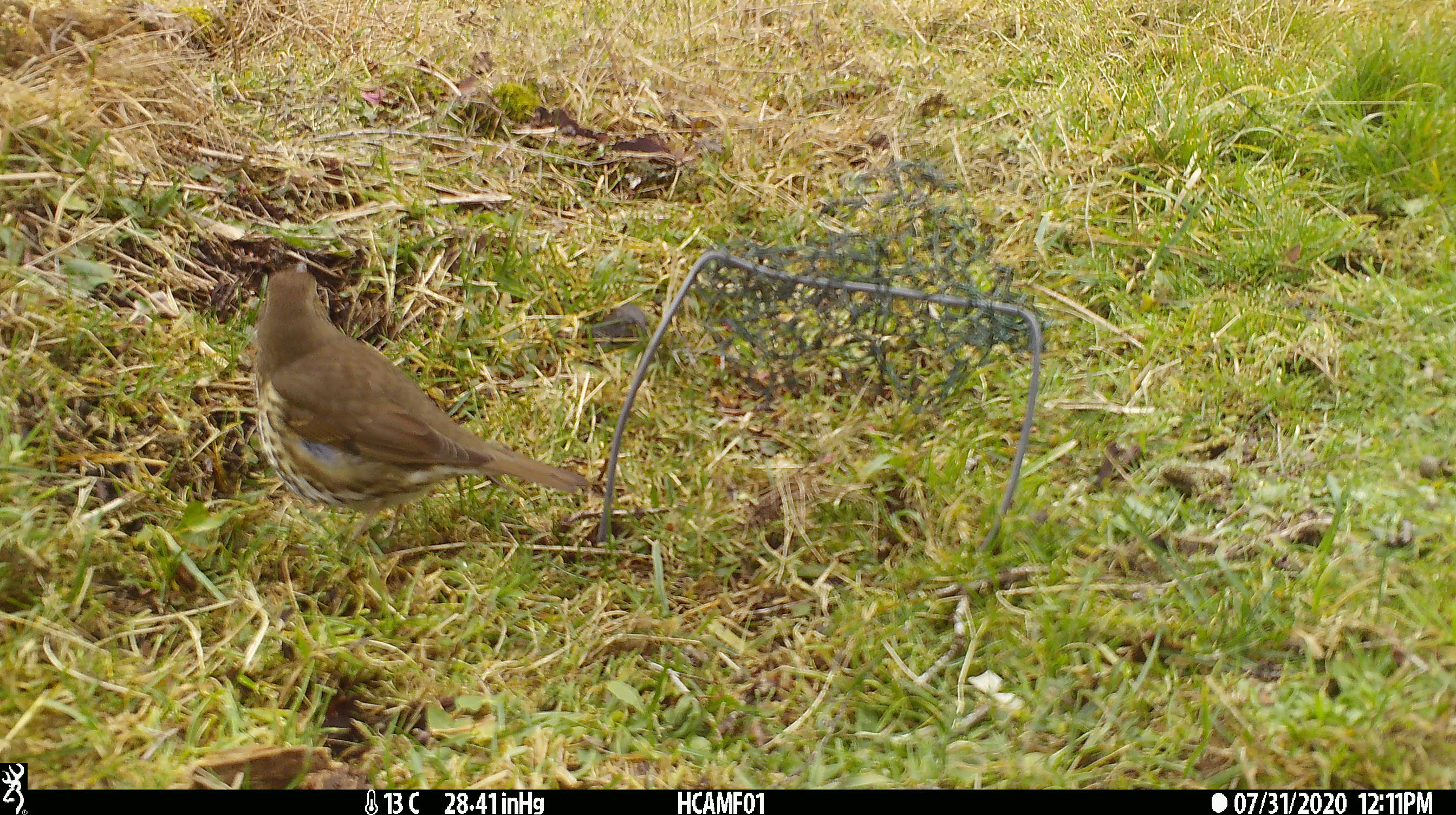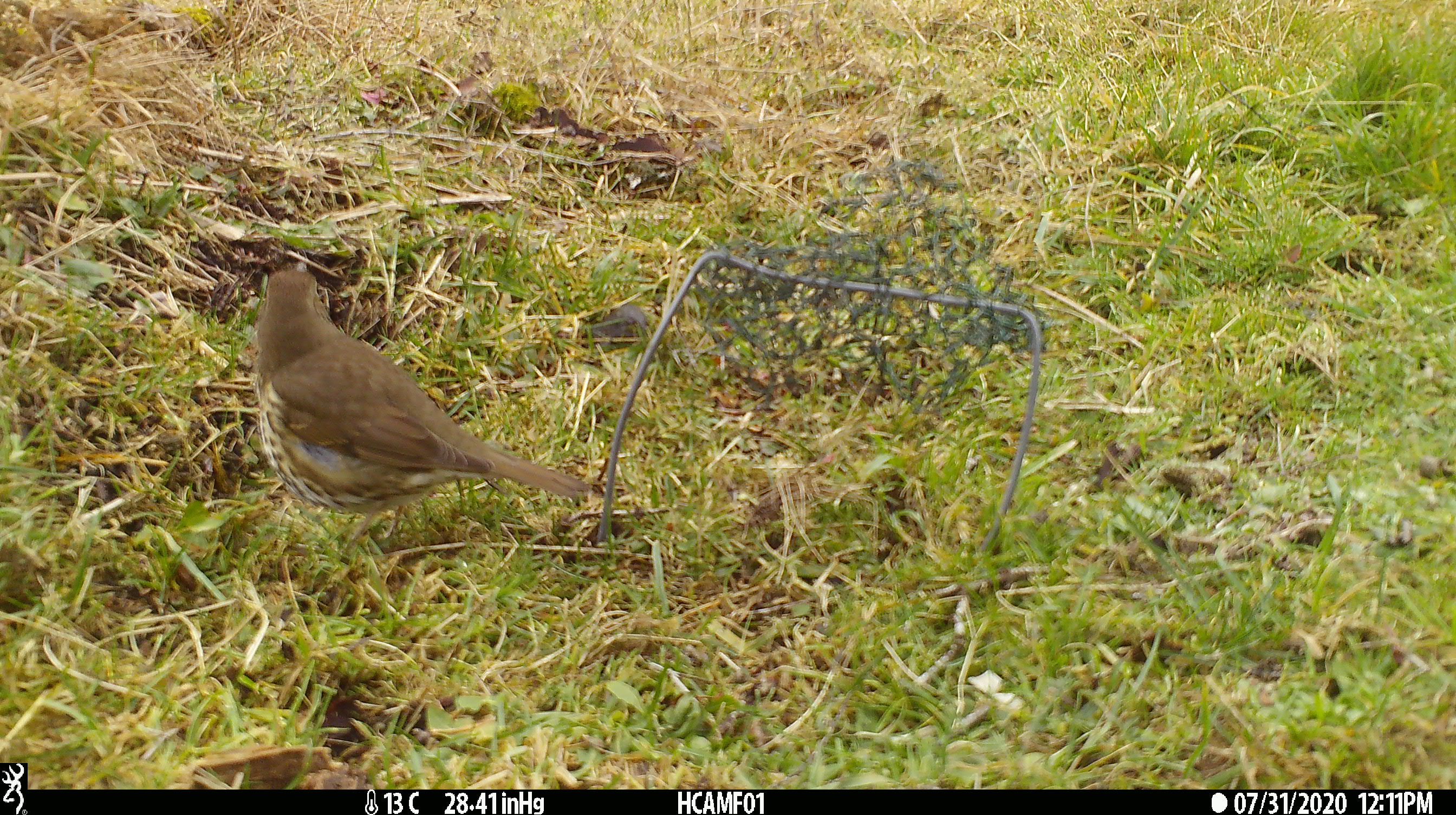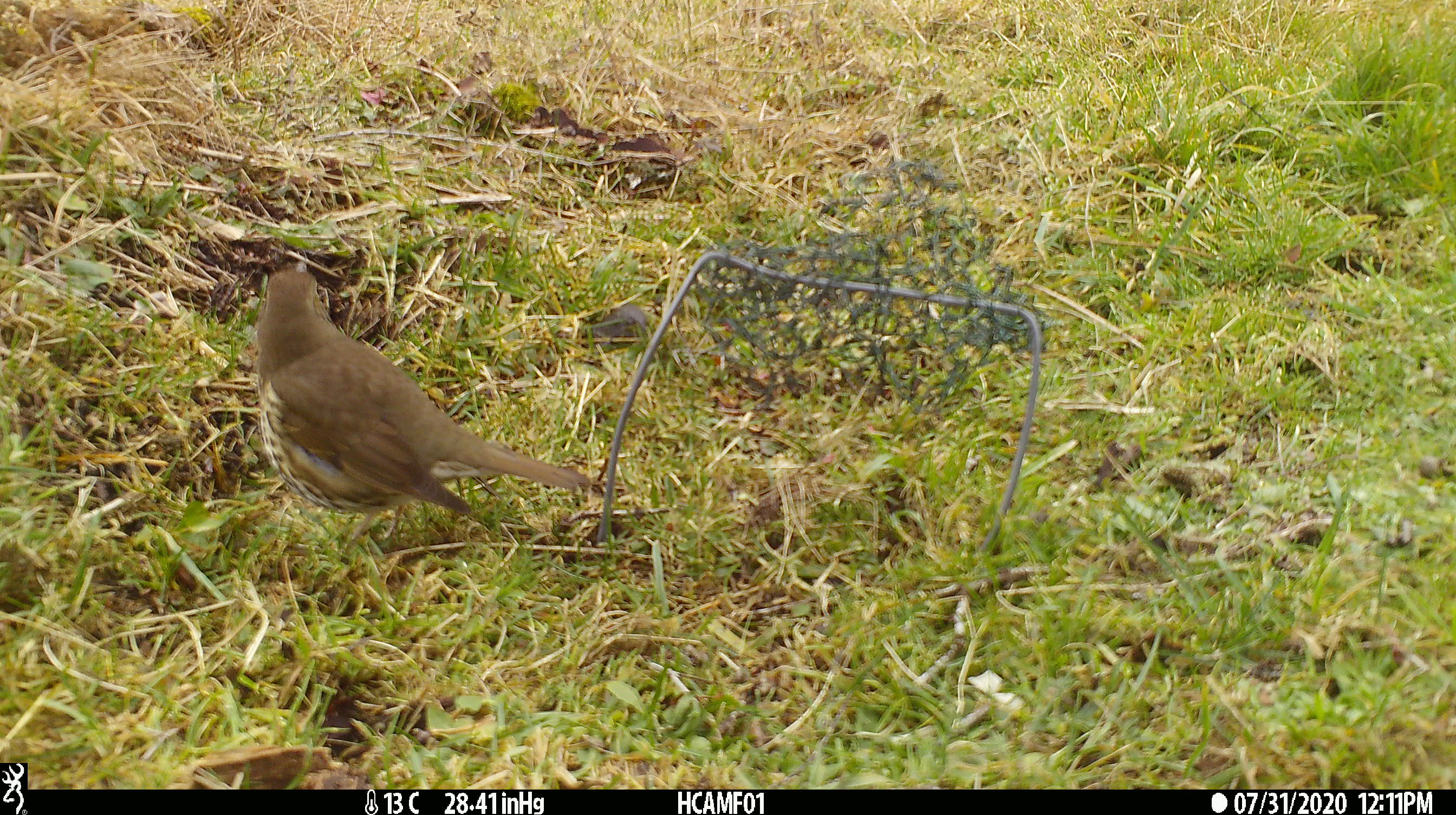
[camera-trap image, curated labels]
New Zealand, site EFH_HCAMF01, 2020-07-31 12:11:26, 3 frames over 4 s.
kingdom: Animalia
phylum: Chordata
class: Aves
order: Passeriformes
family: Turdidae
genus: Turdus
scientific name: Turdus philomelos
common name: song thrush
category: thrush